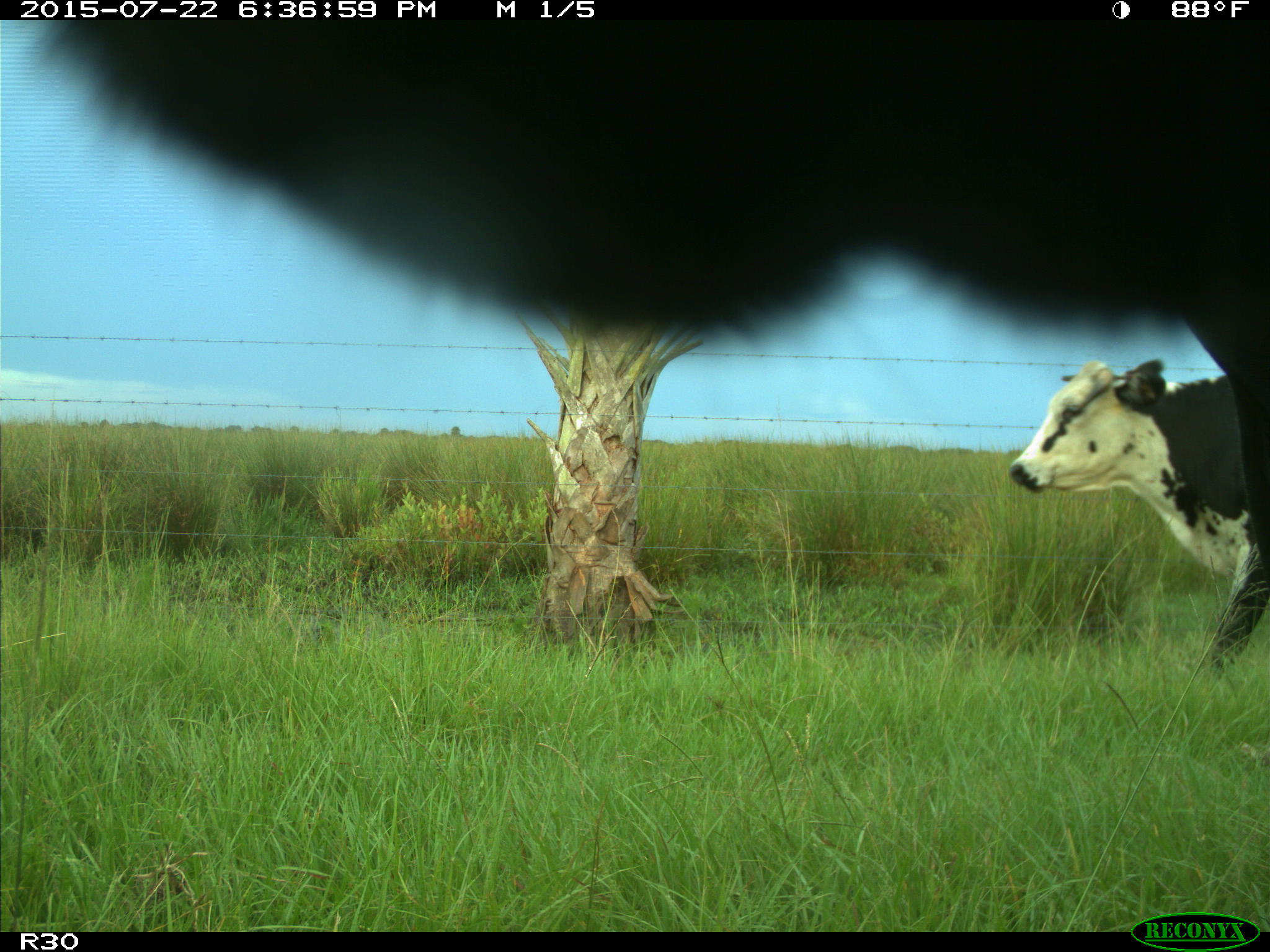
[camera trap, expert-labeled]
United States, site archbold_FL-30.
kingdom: Animalia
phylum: Chordata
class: Mammalia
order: Artiodactyla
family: Bovidae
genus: Bos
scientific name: Bos taurus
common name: domestic cow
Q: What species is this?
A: Bos taurus (domestic cow).